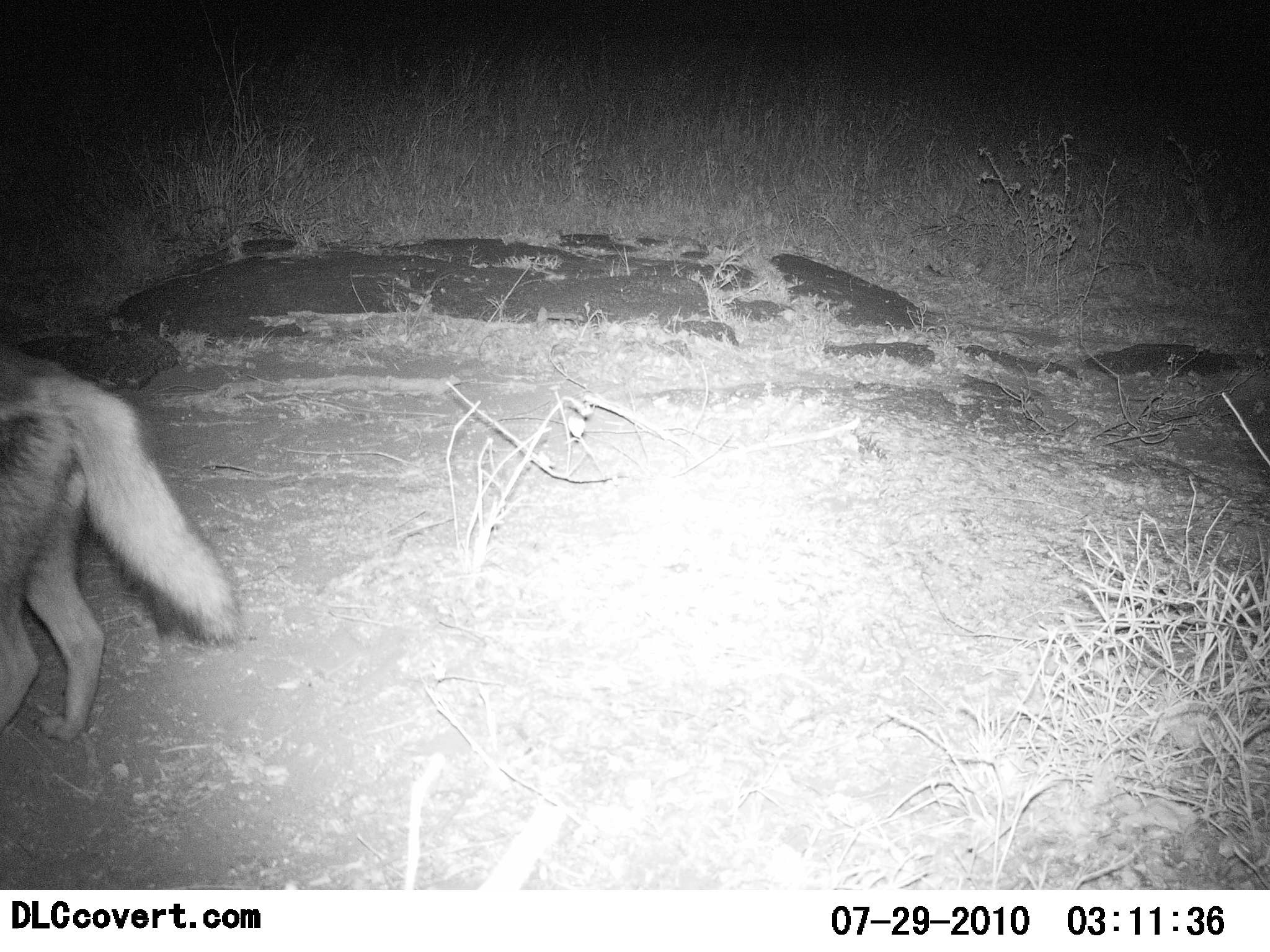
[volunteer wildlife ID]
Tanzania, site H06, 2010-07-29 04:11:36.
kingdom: Animalia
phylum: Chordata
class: Mammalia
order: Carnivora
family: Canidae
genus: Lupulella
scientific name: Lupulella mesomelas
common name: black-backed jackal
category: jackal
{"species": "jackal (black-backed jackal) (Lupulella mesomelas)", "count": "1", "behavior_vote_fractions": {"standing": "85%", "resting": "0%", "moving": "15%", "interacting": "0%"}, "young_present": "0%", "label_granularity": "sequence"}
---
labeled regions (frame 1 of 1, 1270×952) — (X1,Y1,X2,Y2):
animal: (0,351,245,743)